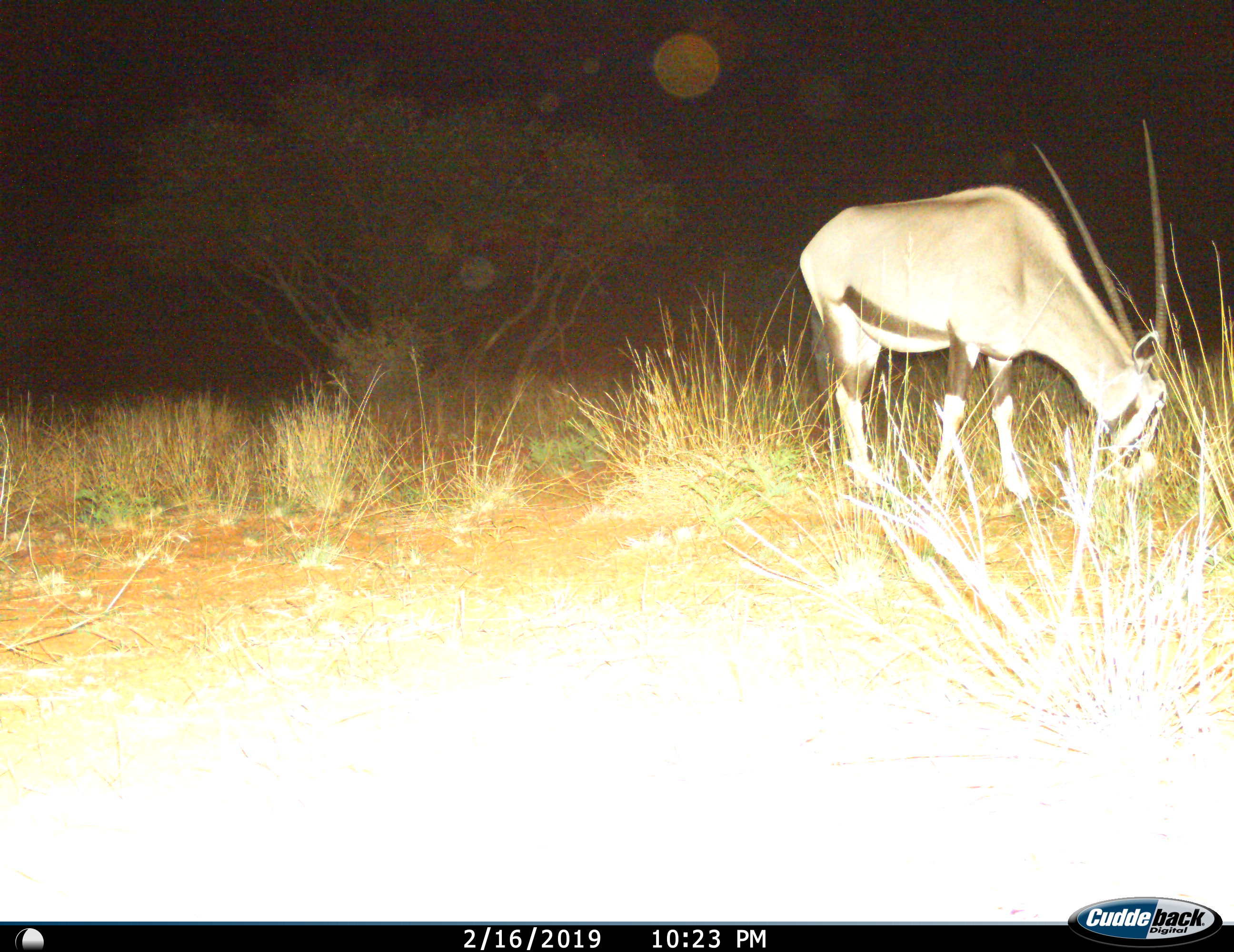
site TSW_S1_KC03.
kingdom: Animalia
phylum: Chordata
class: Mammalia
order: Artiodactyla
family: Bovidae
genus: Oryx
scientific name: Oryx gazella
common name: gemsbok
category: oryx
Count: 1.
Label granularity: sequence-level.